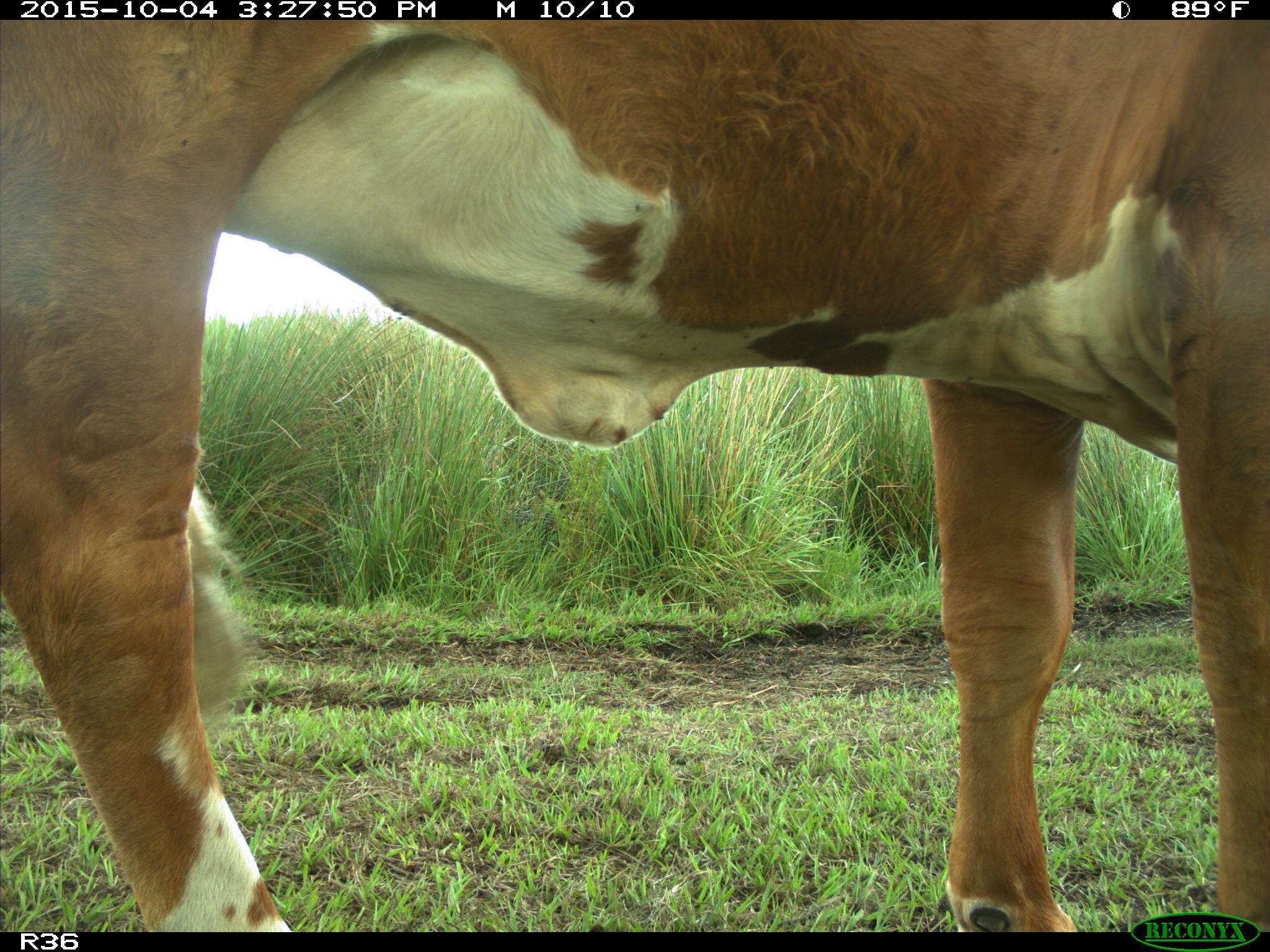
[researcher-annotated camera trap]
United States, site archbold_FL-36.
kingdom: Animalia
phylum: Chordata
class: Mammalia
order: Artiodactyla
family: Bovidae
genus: Bos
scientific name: Bos taurus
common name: domestic cow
Bos taurus (domestic cow).